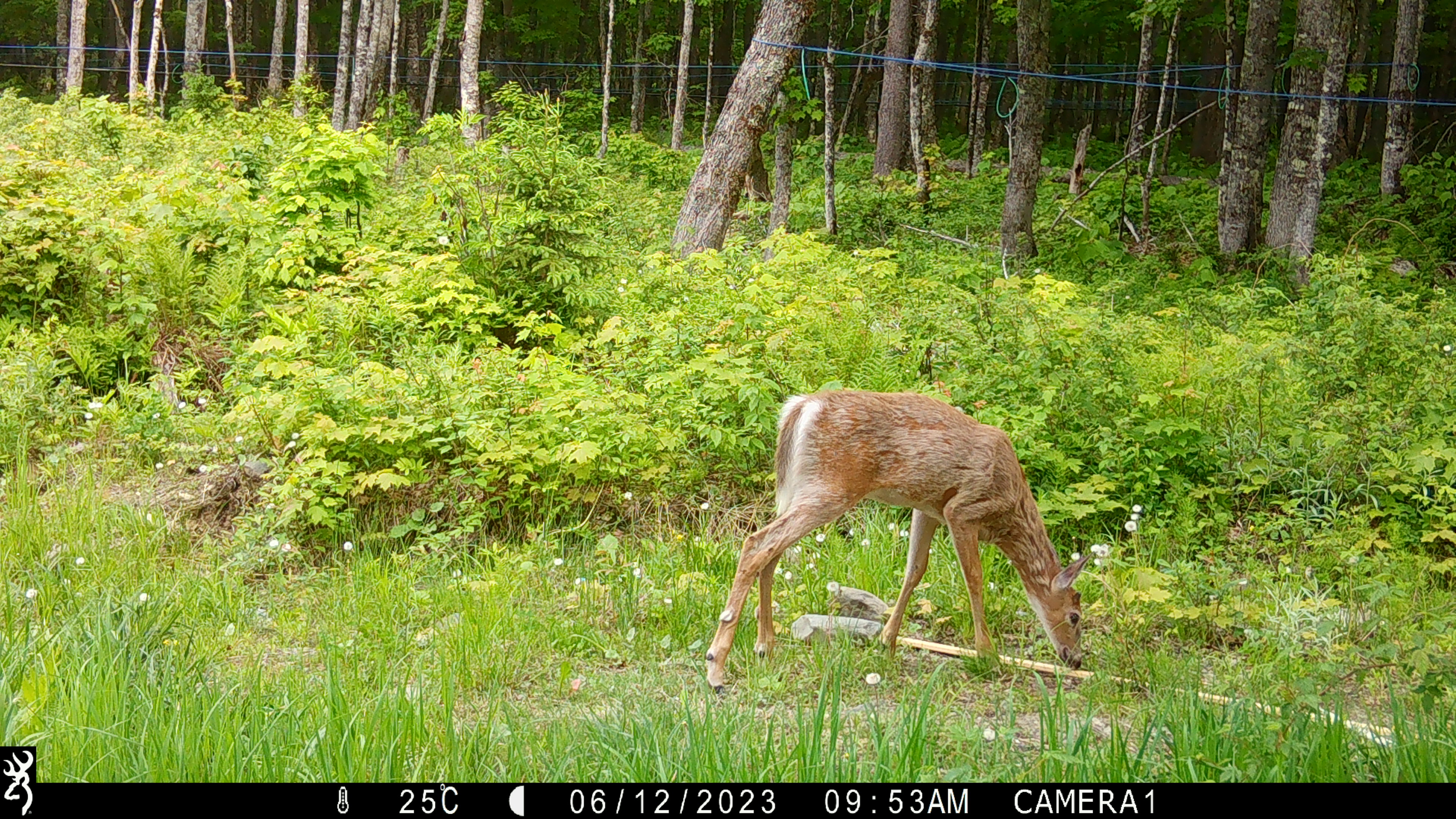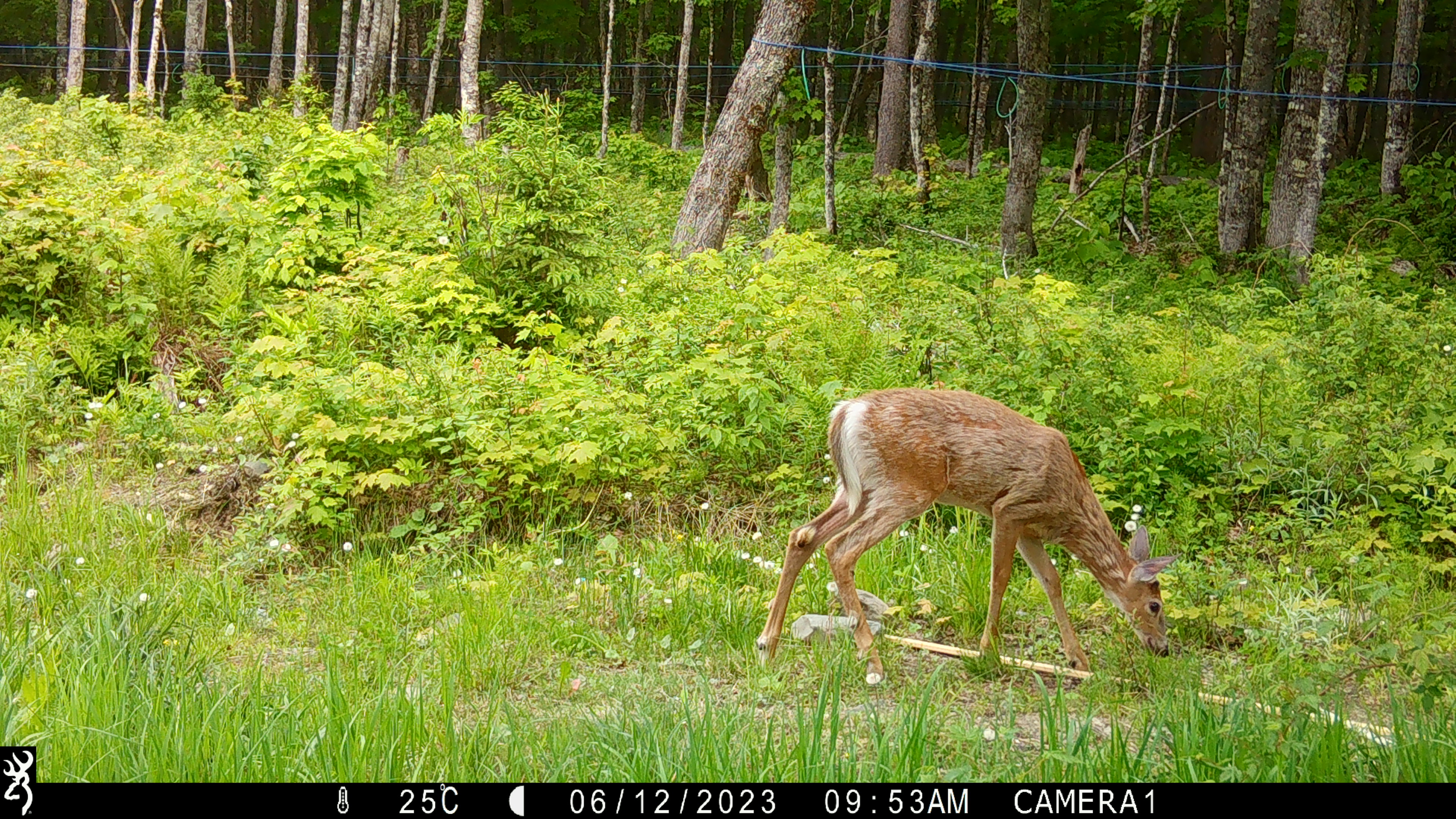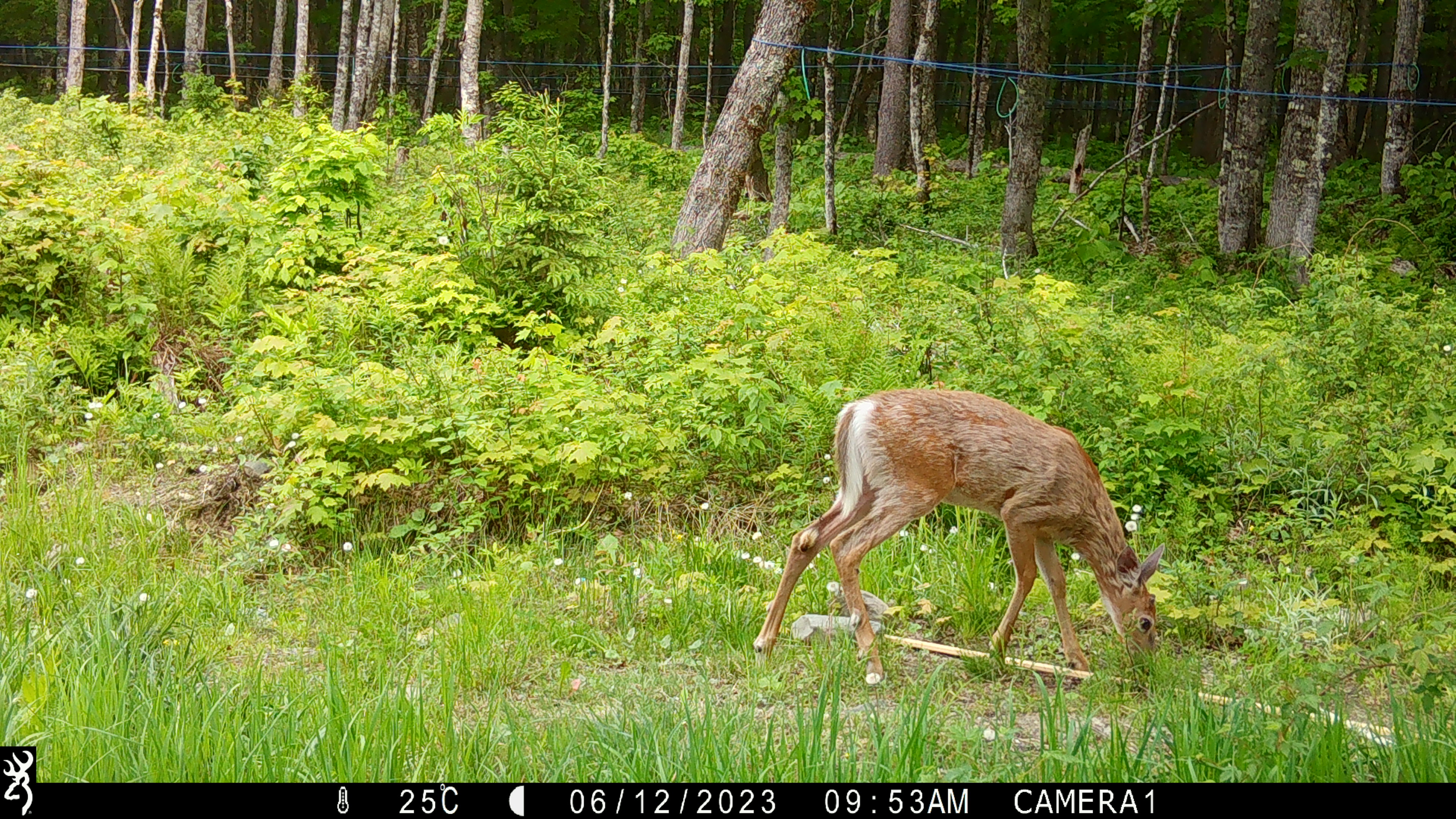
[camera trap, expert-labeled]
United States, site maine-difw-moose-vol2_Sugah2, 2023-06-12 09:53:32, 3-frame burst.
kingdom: Animalia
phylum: Chordata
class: Mammalia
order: Artiodactyla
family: Cervidae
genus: Odocoileus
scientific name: Odocoileus virginianus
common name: white-tailed deer